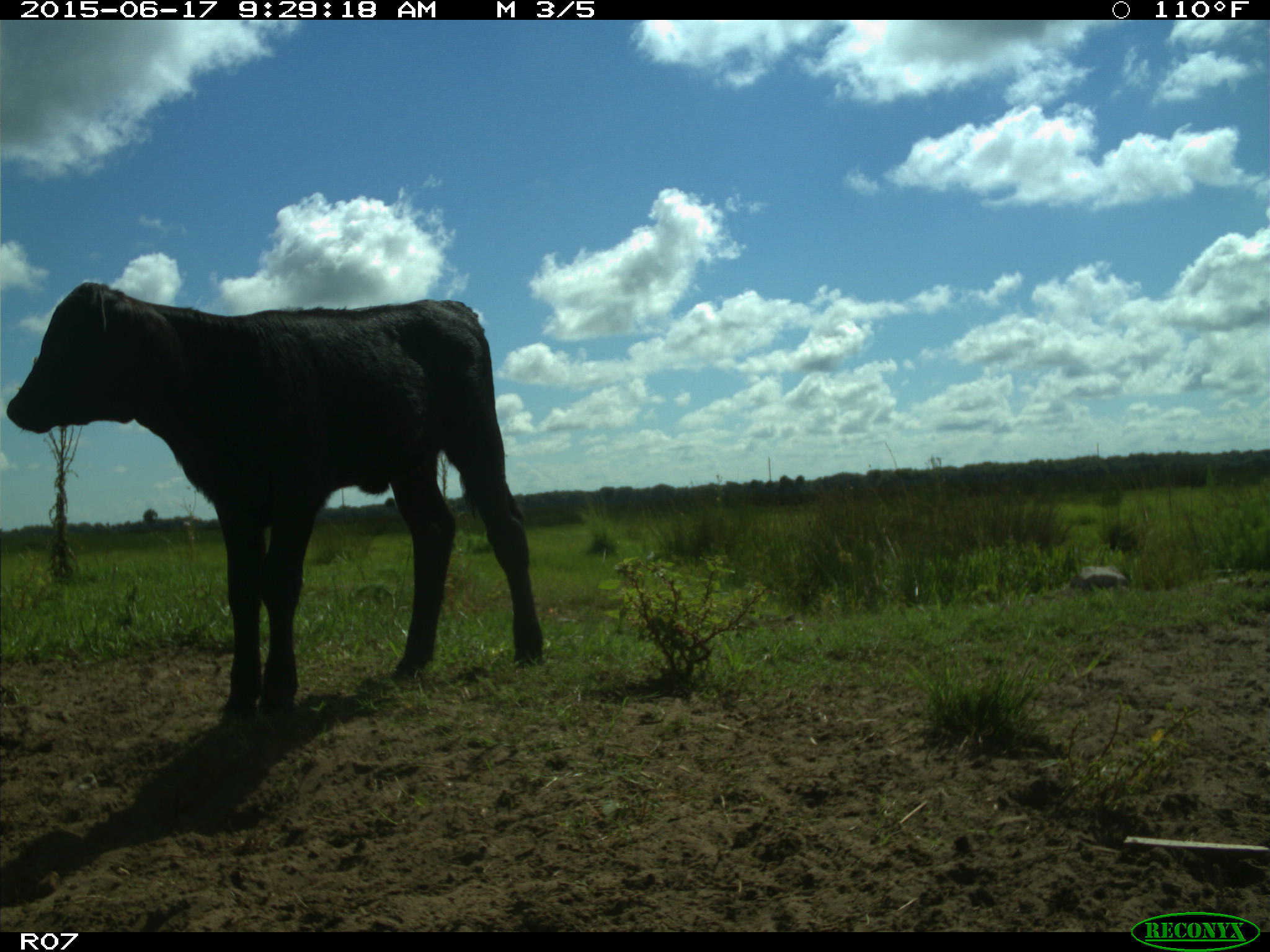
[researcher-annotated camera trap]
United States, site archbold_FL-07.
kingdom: Animalia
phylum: Chordata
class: Mammalia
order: Artiodactyla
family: Bovidae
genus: Bos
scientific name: Bos taurus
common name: domestic cow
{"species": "Bos taurus (domestic cow)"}